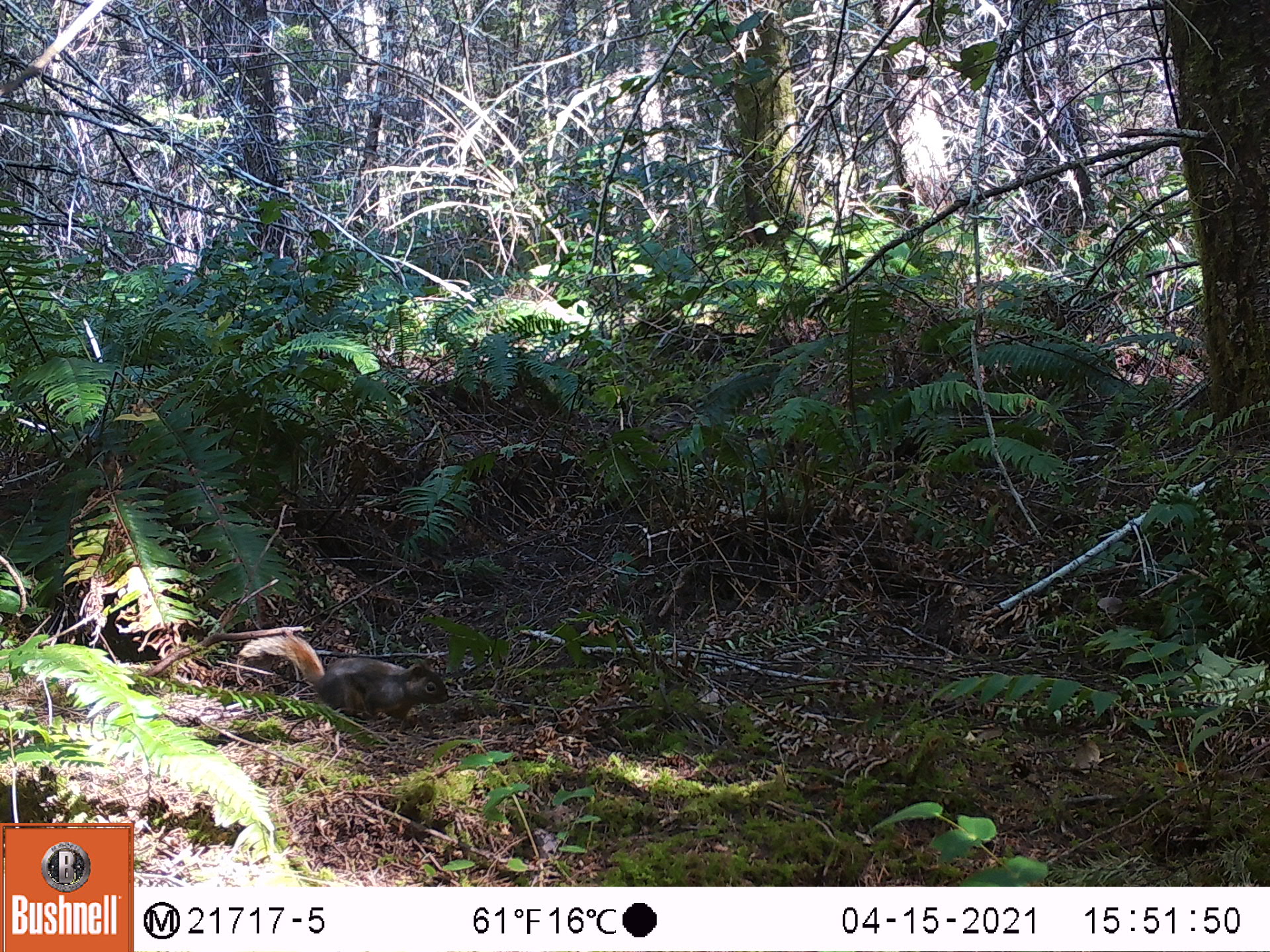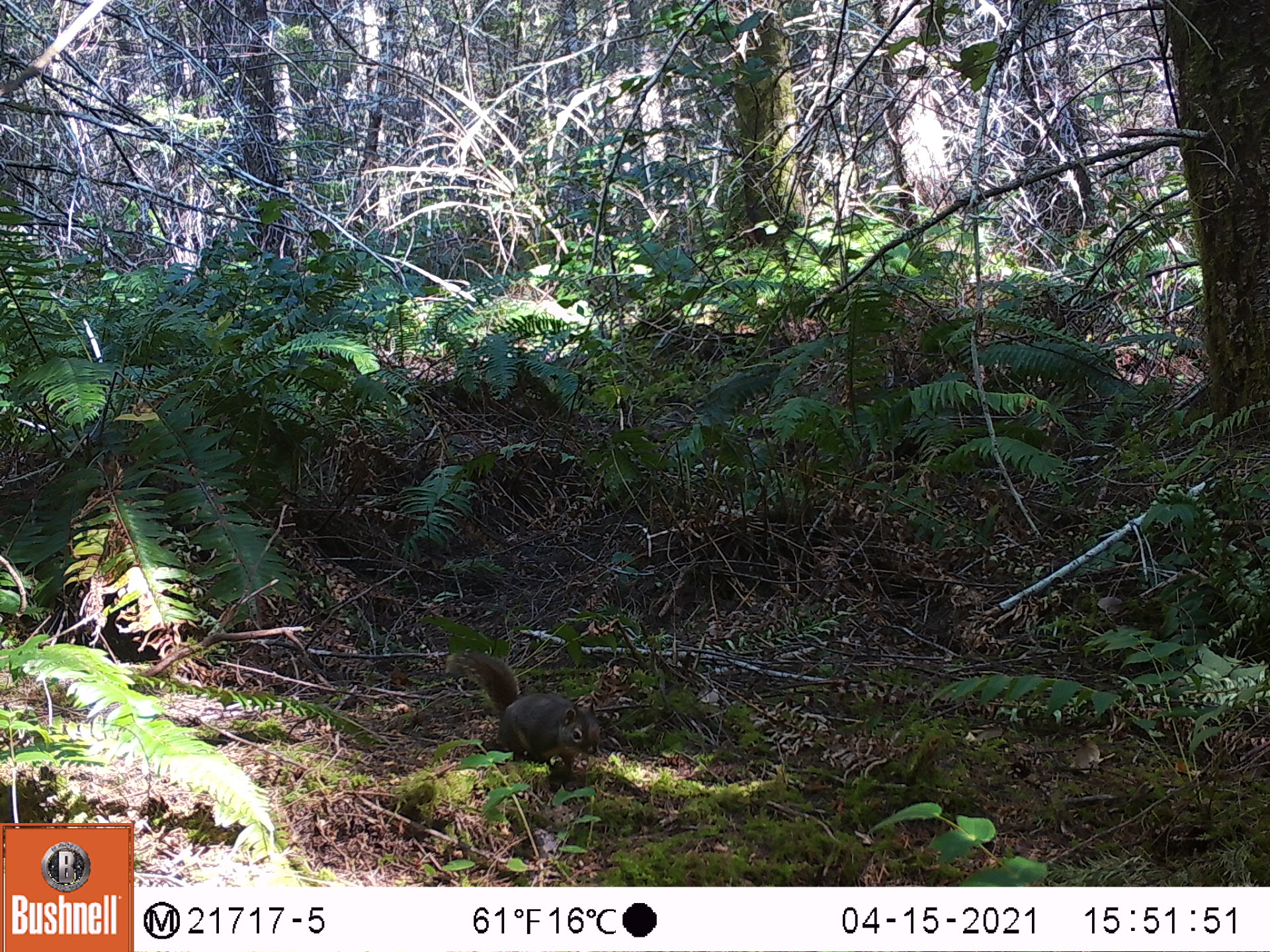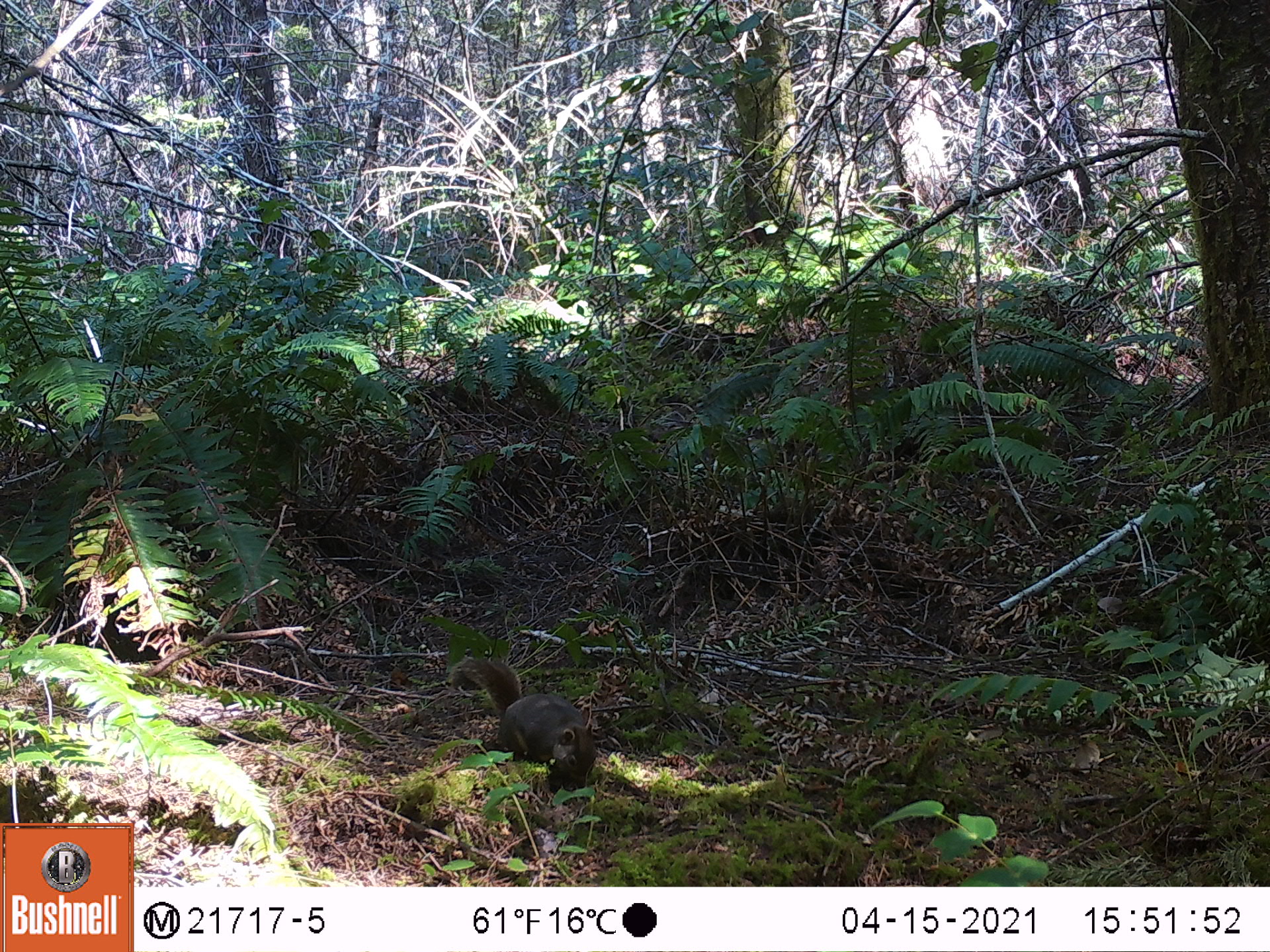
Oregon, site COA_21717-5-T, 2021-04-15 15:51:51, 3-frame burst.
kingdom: Animalia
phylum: Chordata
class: Mammalia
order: Rodentia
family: Sciuridae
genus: Tamiasciurus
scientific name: Tamiasciurus douglasii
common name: douglas squirrel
Douglas squirrel (Tamiasciurus douglasii).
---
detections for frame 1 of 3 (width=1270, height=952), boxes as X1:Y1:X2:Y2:
douglas squirrel: 240:634:456:726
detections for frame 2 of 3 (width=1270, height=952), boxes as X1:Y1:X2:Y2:
douglas squirrel: 453:647:604:780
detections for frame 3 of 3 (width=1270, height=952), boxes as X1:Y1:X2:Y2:
douglas squirrel: 444:651:599:790